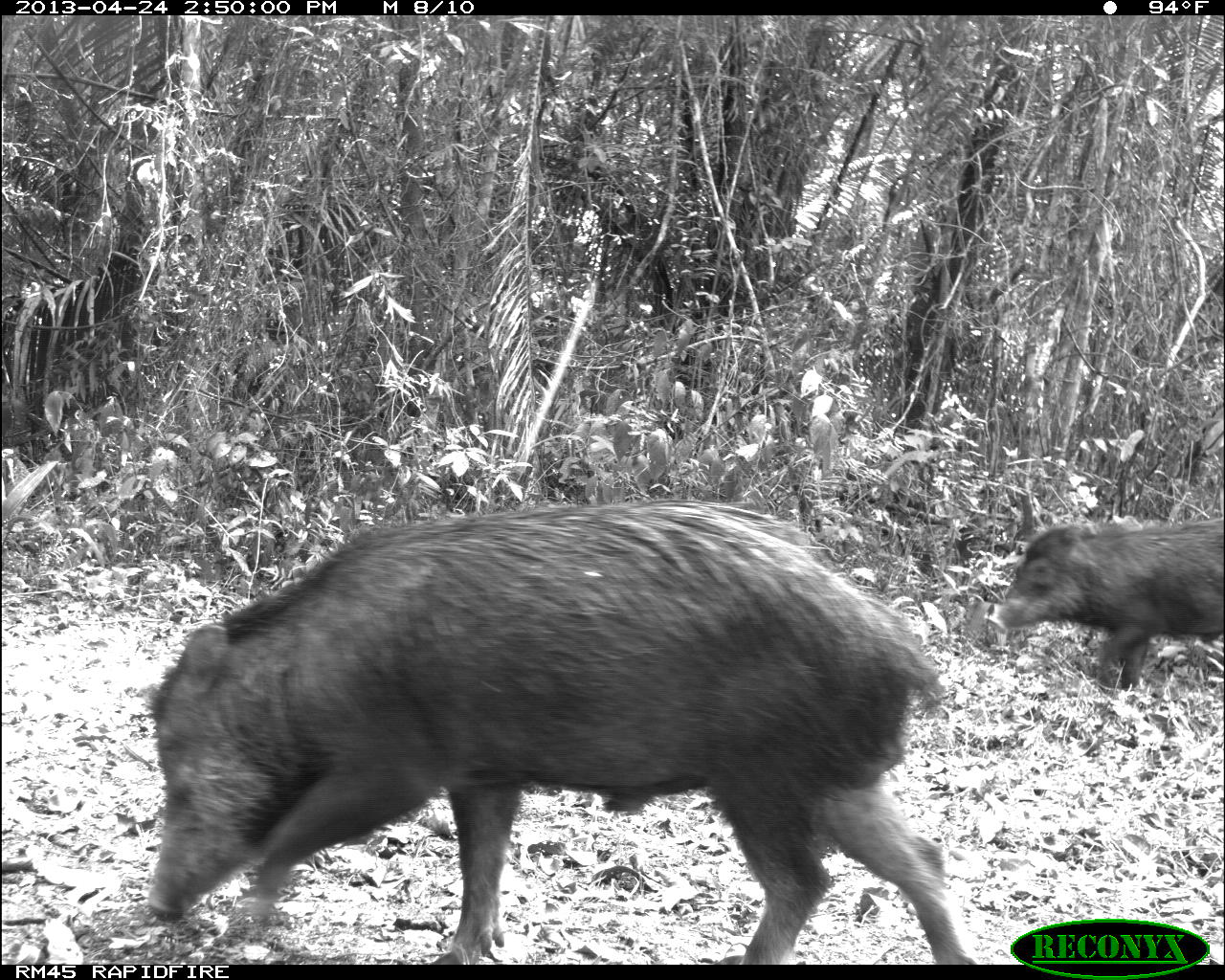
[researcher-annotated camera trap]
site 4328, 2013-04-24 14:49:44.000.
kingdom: Animalia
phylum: Chordata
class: Mammalia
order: Artiodactyla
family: Tayassuidae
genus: Tayassu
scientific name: Tayassu pecari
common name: white-lipped peccary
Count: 10.